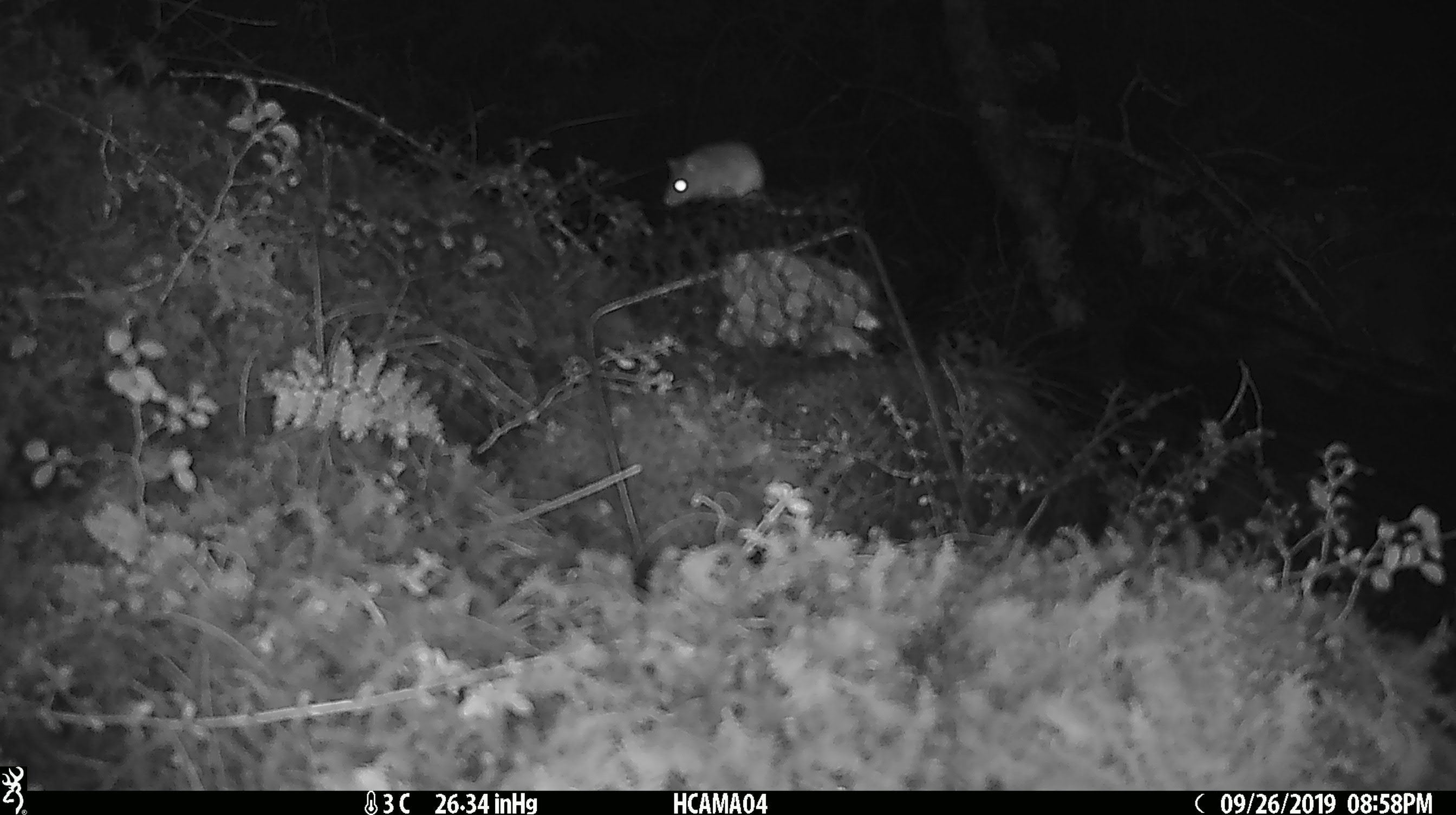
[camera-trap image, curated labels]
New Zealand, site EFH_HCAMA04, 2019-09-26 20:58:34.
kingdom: Animalia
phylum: Chordata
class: Mammalia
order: Rodentia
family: Muridae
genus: Mus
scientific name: Mus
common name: mouse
Mouse (Mus).